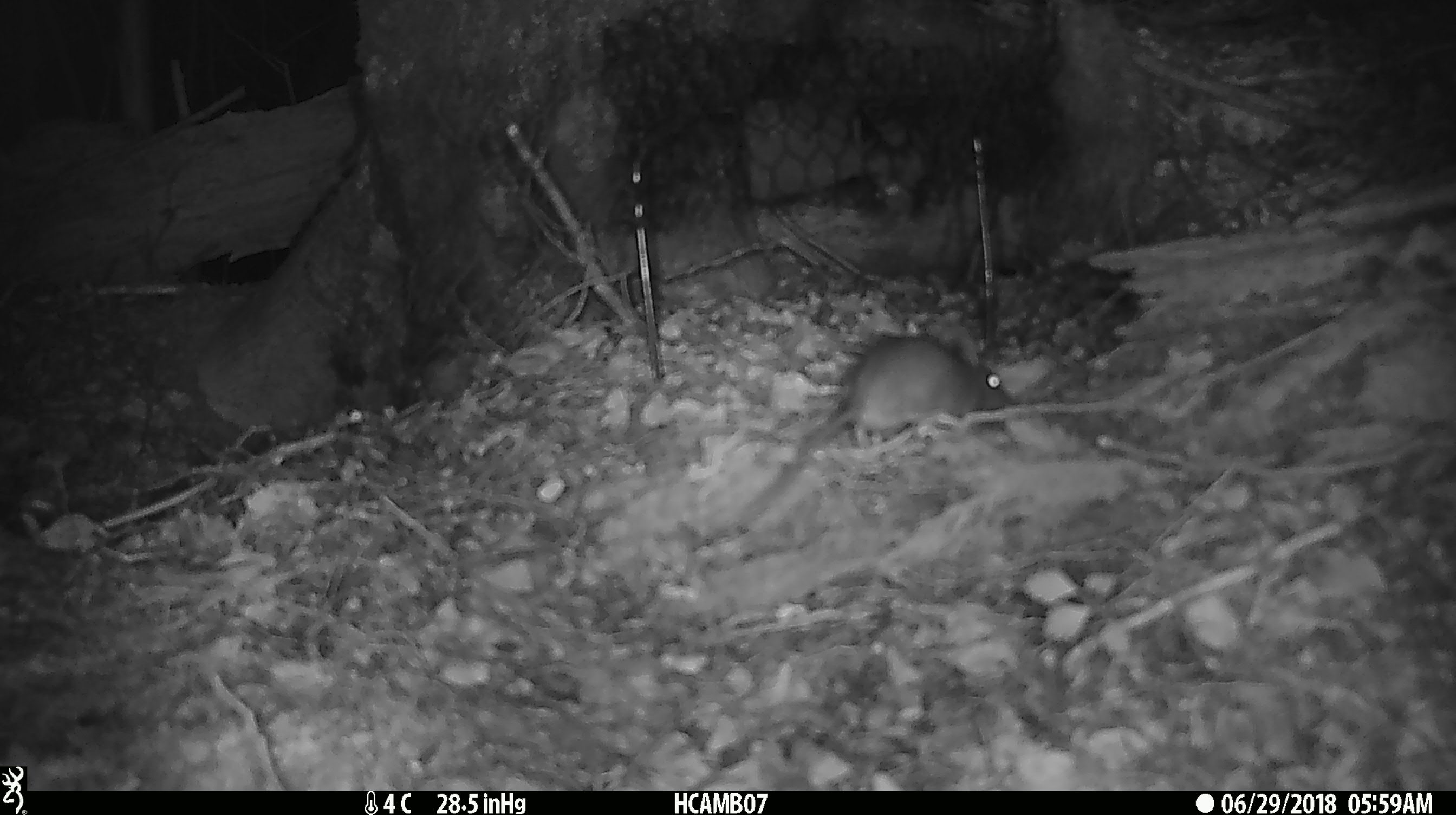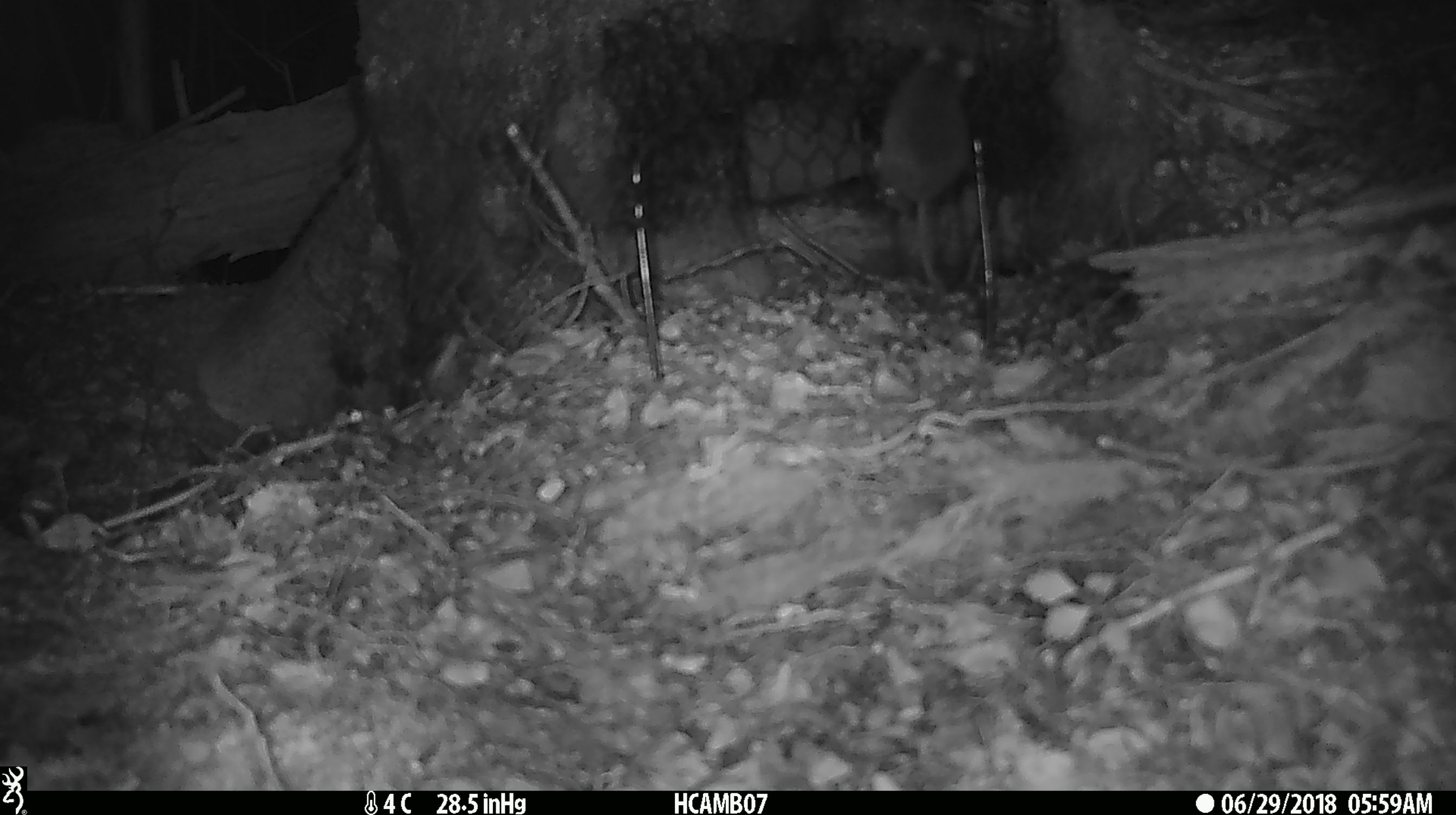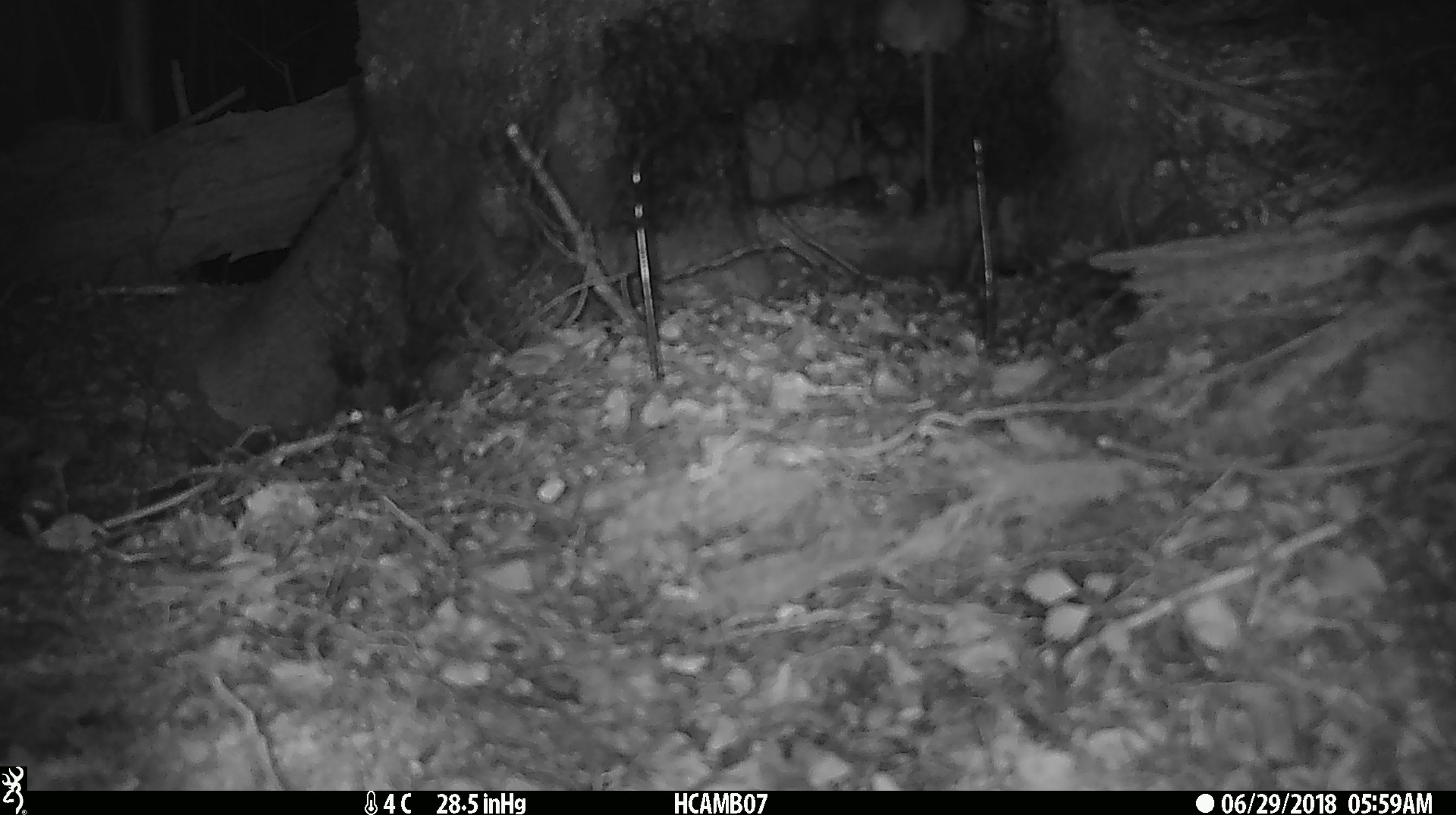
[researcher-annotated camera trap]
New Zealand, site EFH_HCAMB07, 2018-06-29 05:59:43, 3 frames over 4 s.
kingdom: Animalia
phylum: Chordata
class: Mammalia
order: Rodentia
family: Muridae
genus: Mus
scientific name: Mus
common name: mouse